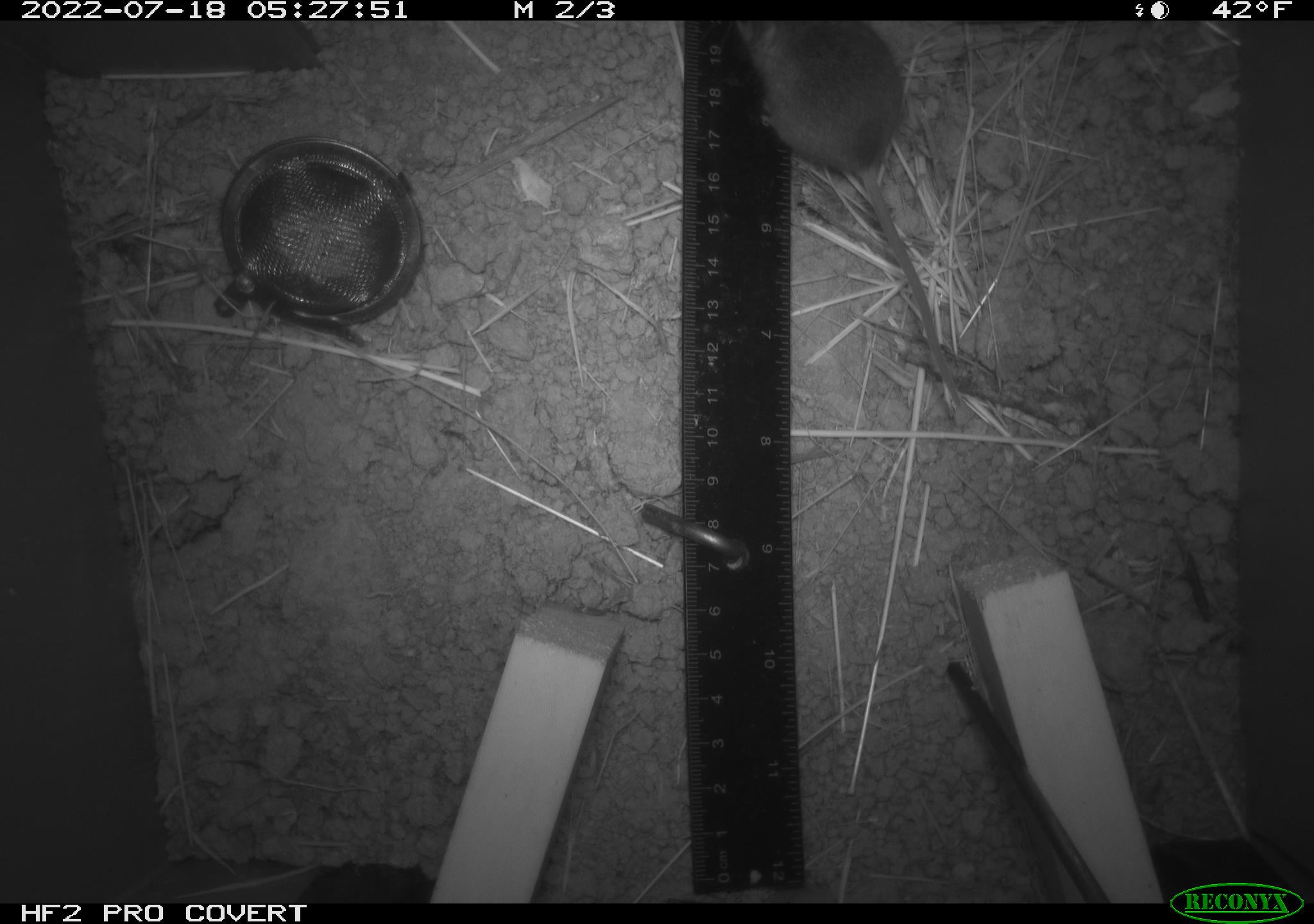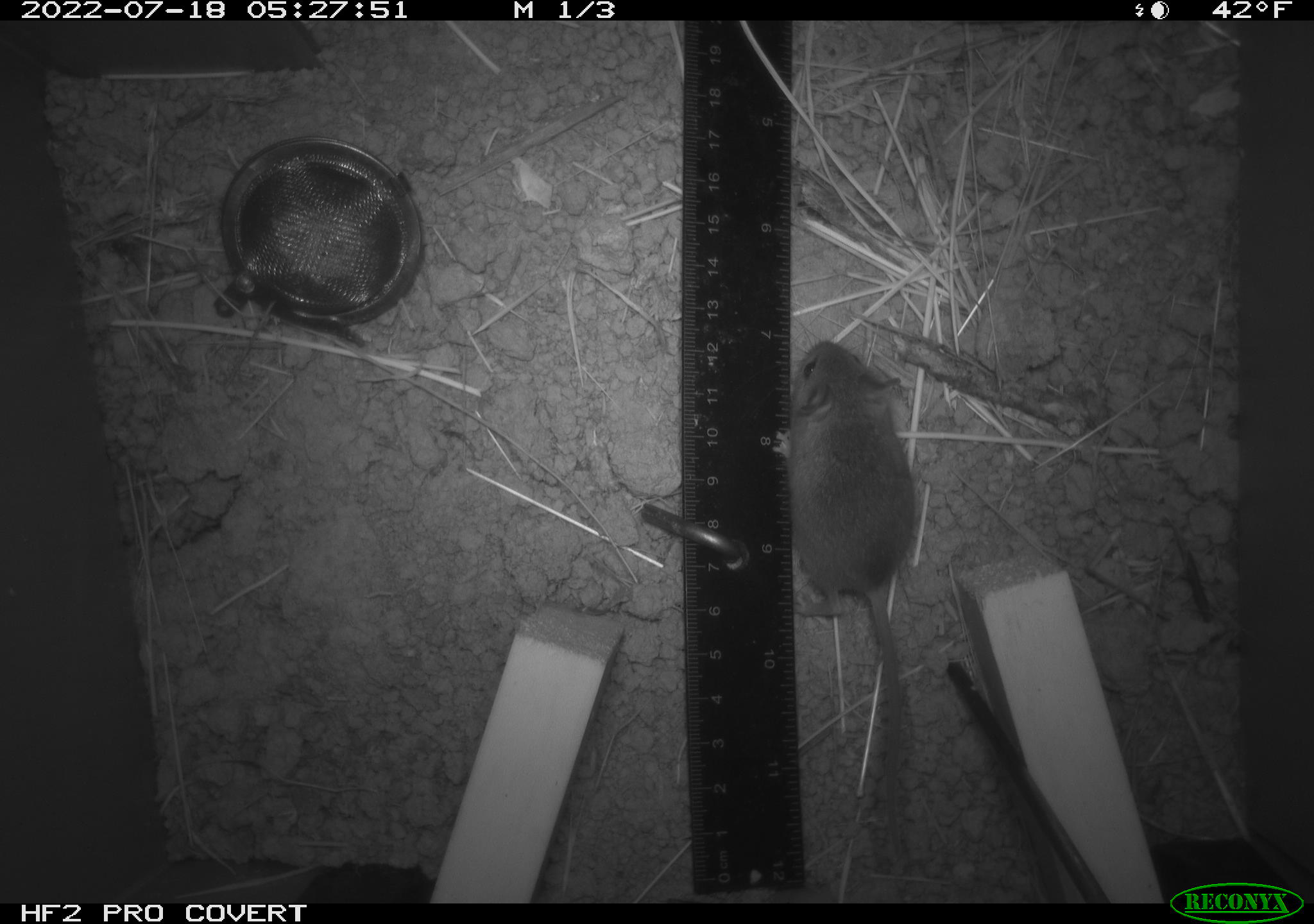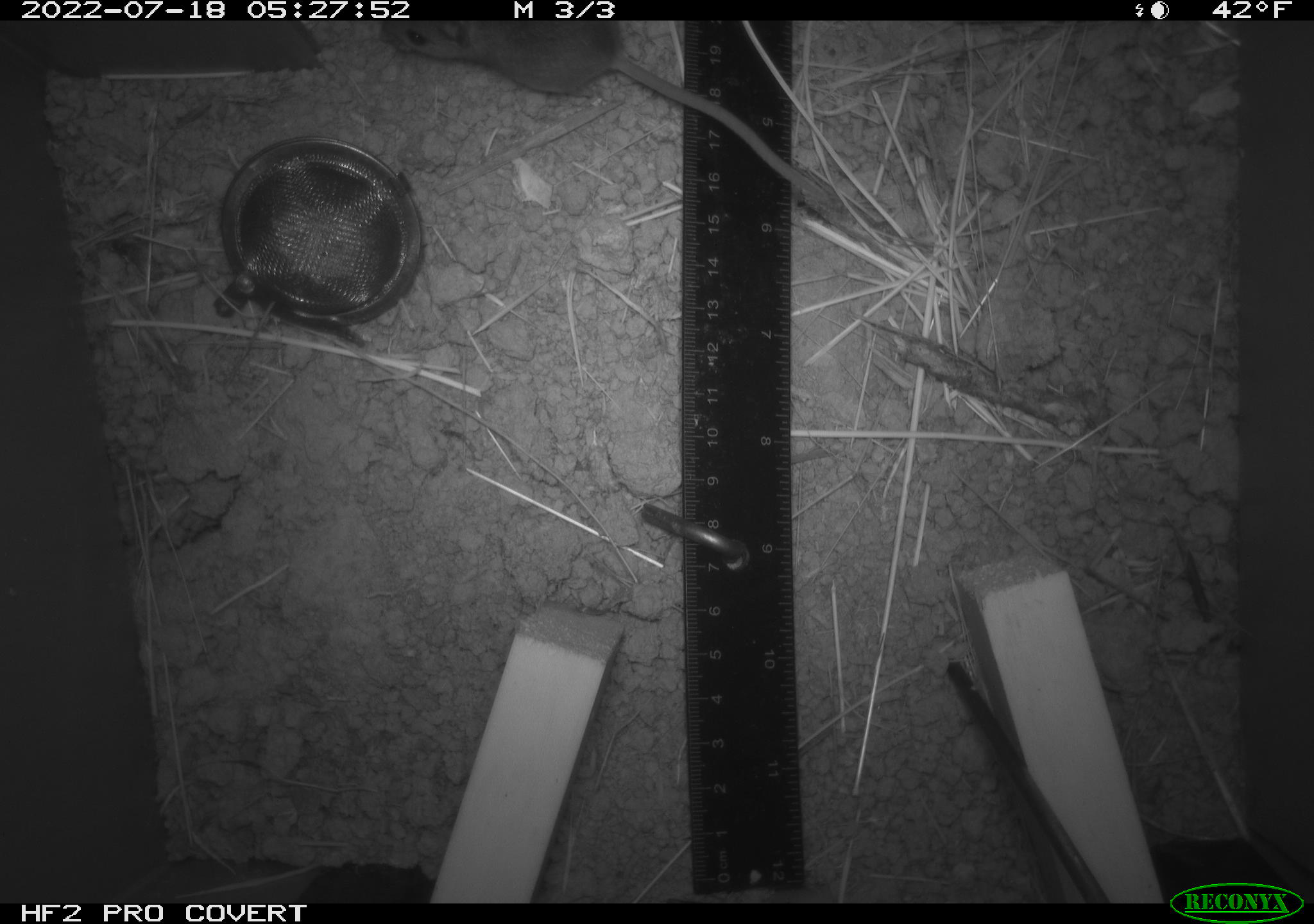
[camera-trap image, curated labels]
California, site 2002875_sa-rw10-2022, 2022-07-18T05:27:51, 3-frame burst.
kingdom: Animalia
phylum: Chordata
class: Mammalia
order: Rodentia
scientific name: Rodentia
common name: mouse species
Mouse species (Rodentia).